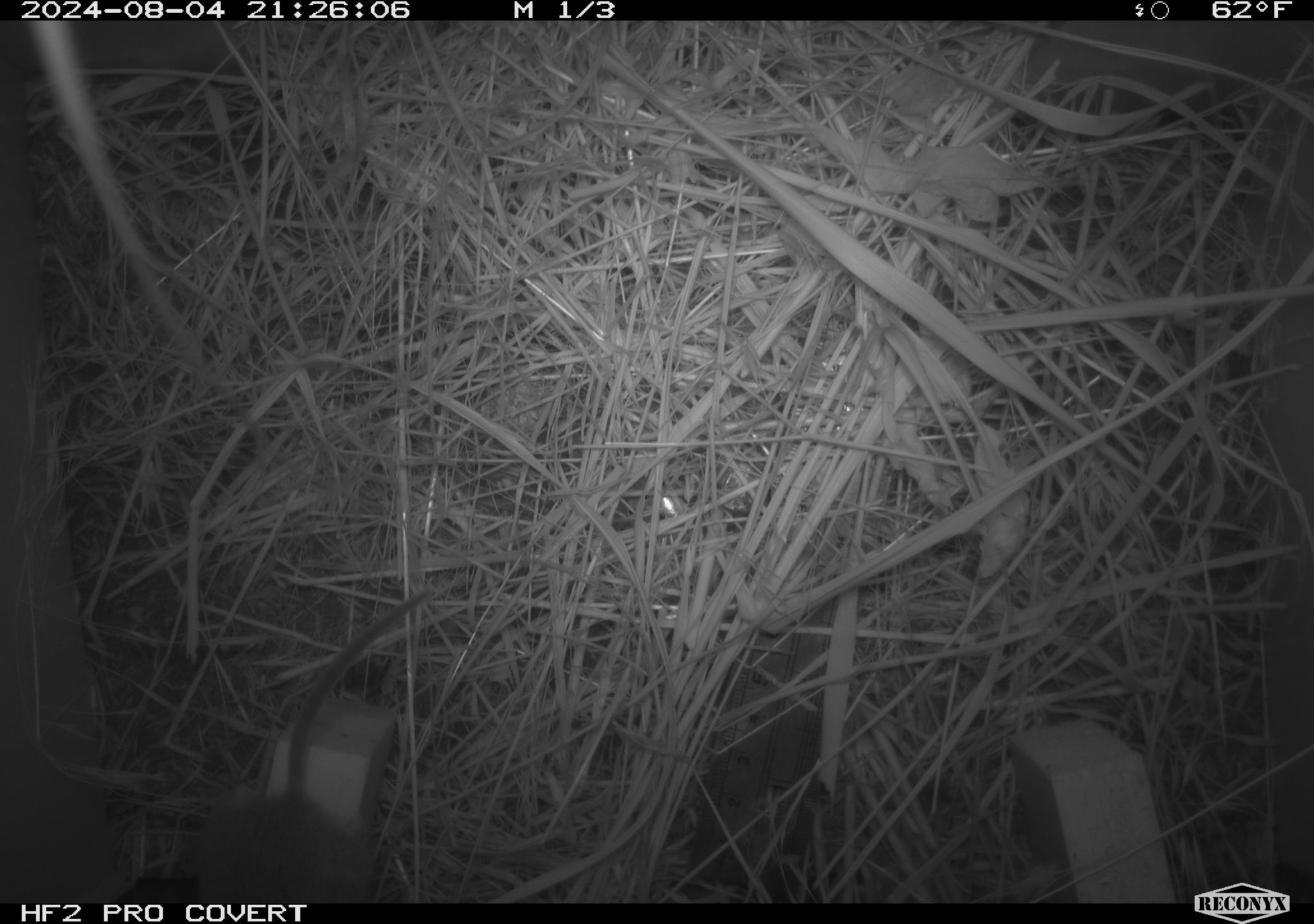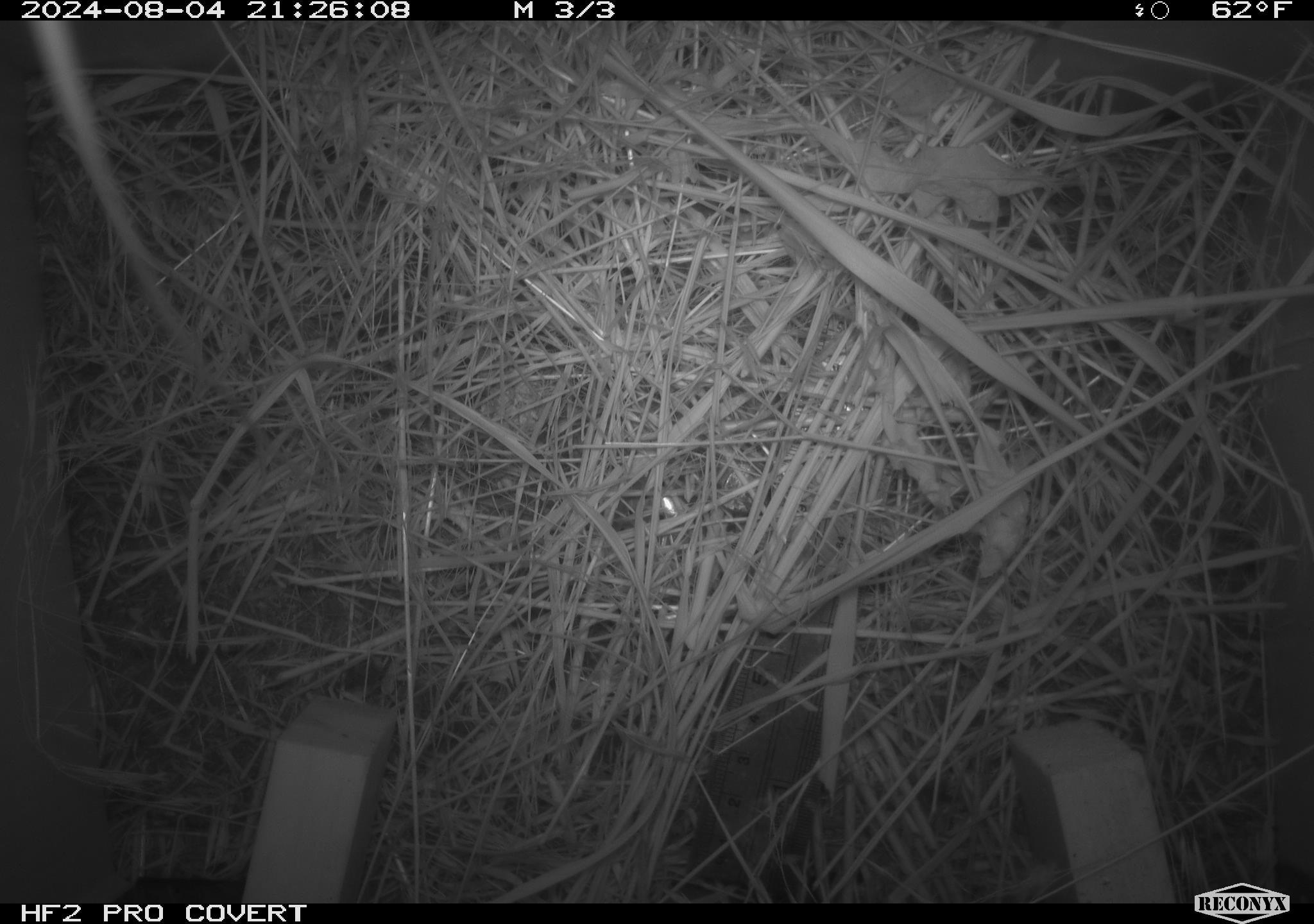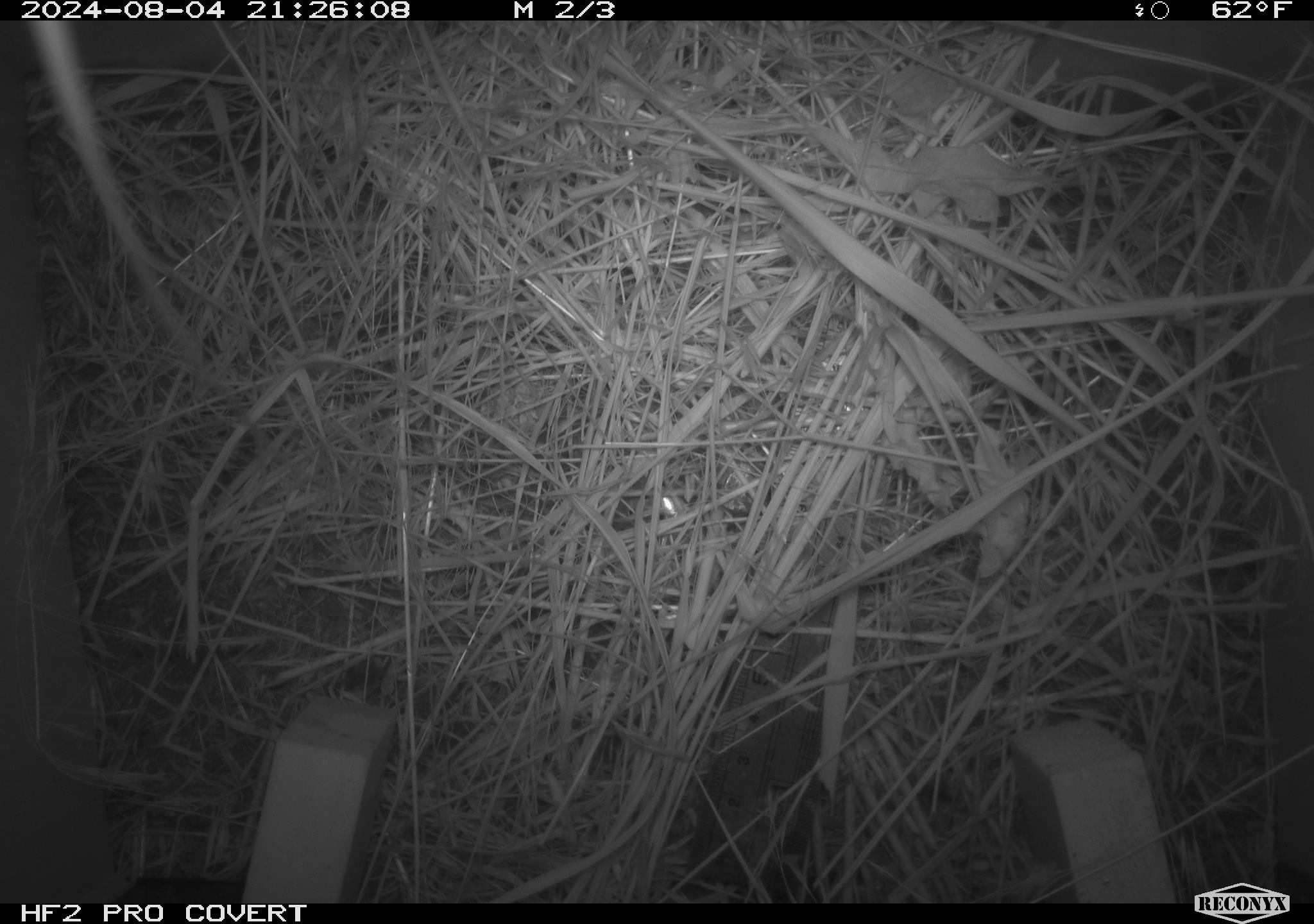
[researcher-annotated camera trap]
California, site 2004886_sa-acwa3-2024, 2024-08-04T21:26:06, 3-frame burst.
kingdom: Animalia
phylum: Chordata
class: Mammalia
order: Rodentia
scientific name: Rodentia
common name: mouse species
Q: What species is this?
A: Mouse species (Rodentia).